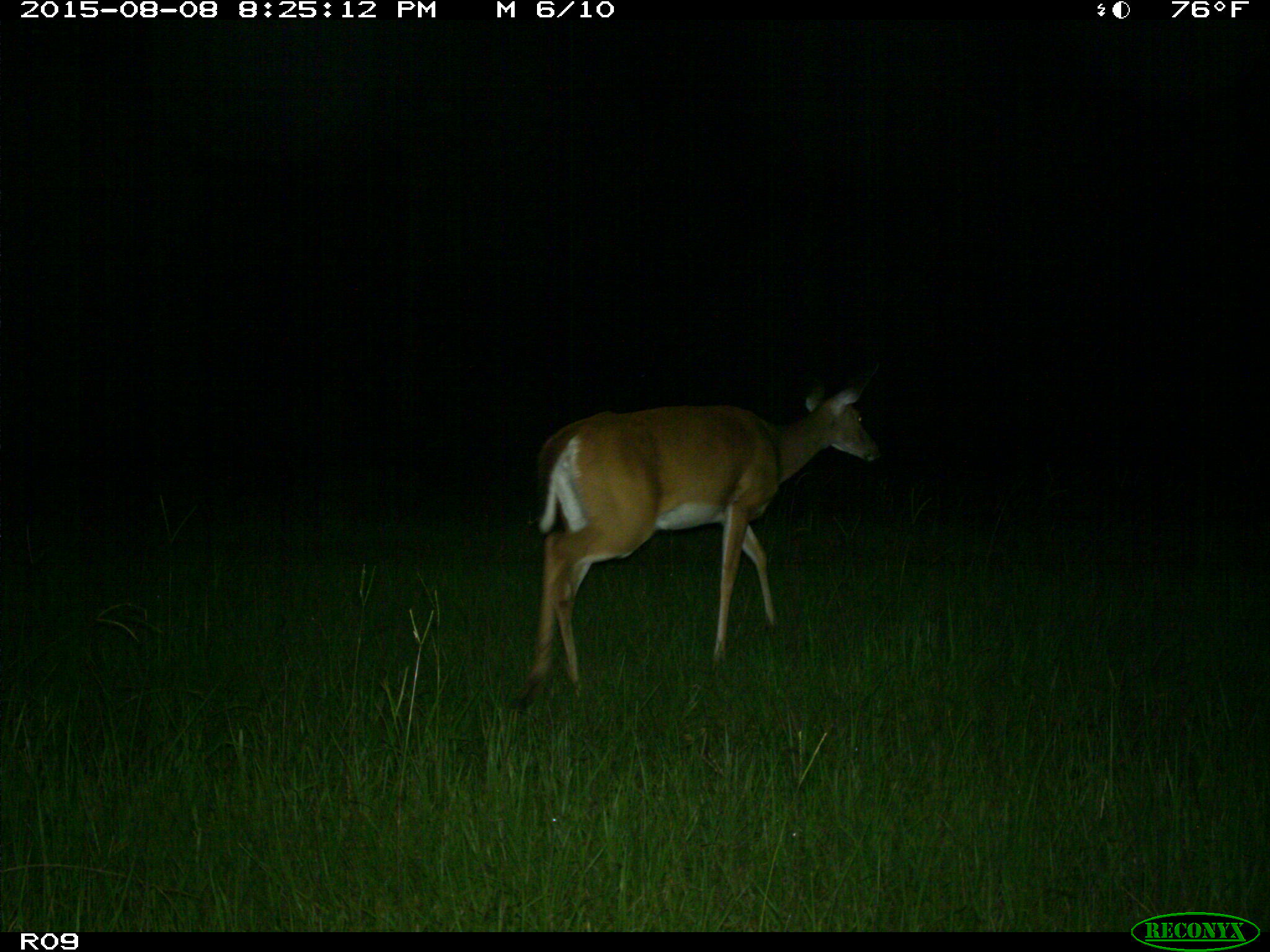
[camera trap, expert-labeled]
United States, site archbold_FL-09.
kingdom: Animalia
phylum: Chordata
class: Mammalia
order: Artiodactyla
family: Cervidae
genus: Odocoileus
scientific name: Odocoileus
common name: deer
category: unidentified deer